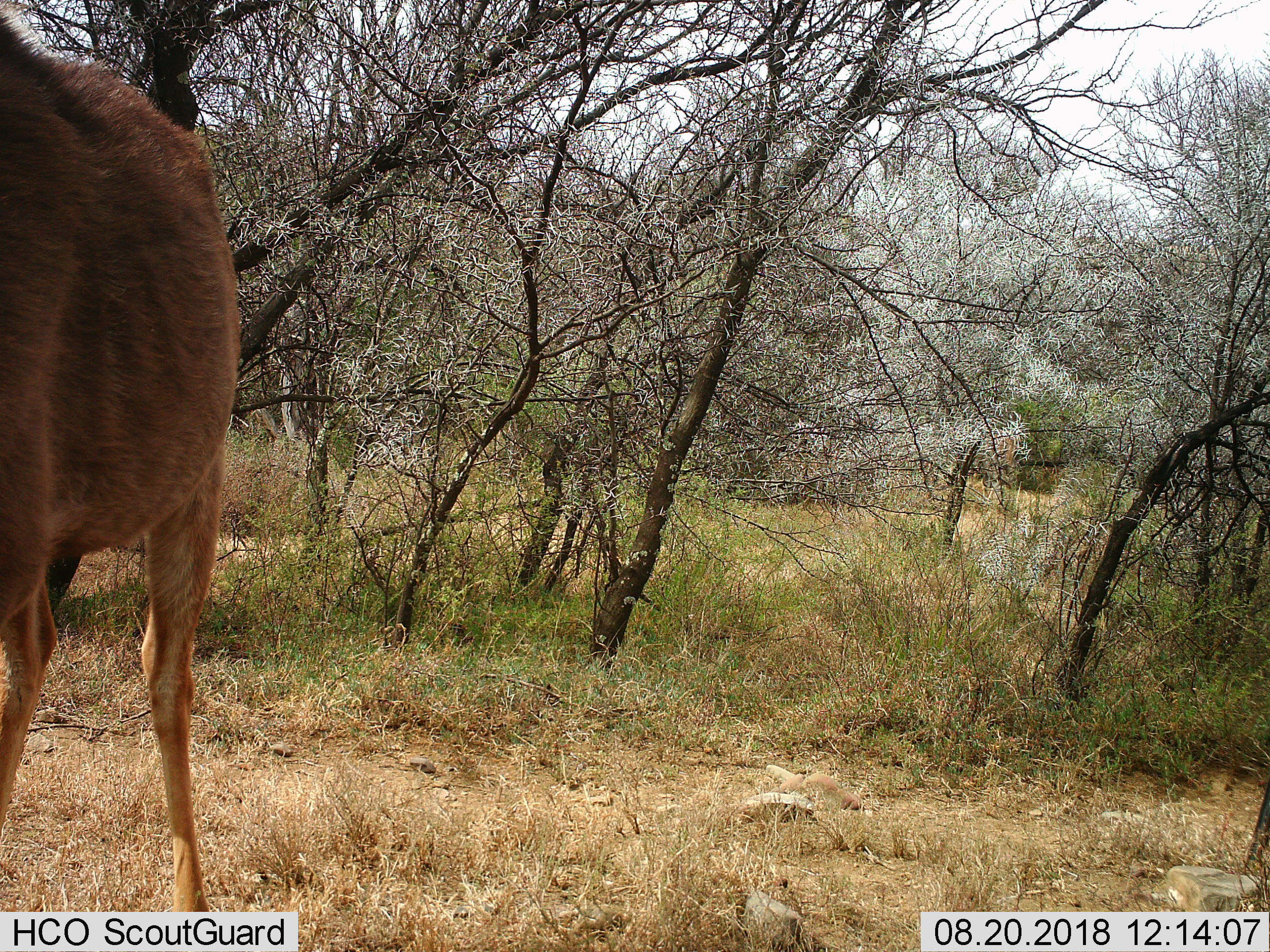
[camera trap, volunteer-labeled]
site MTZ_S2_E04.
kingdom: Animalia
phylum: Chordata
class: Mammalia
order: Artiodactyla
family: Bovidae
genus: Tragelaphus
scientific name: Tragelaphus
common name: kudu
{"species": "kudu (Tragelaphus)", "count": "1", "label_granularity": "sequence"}